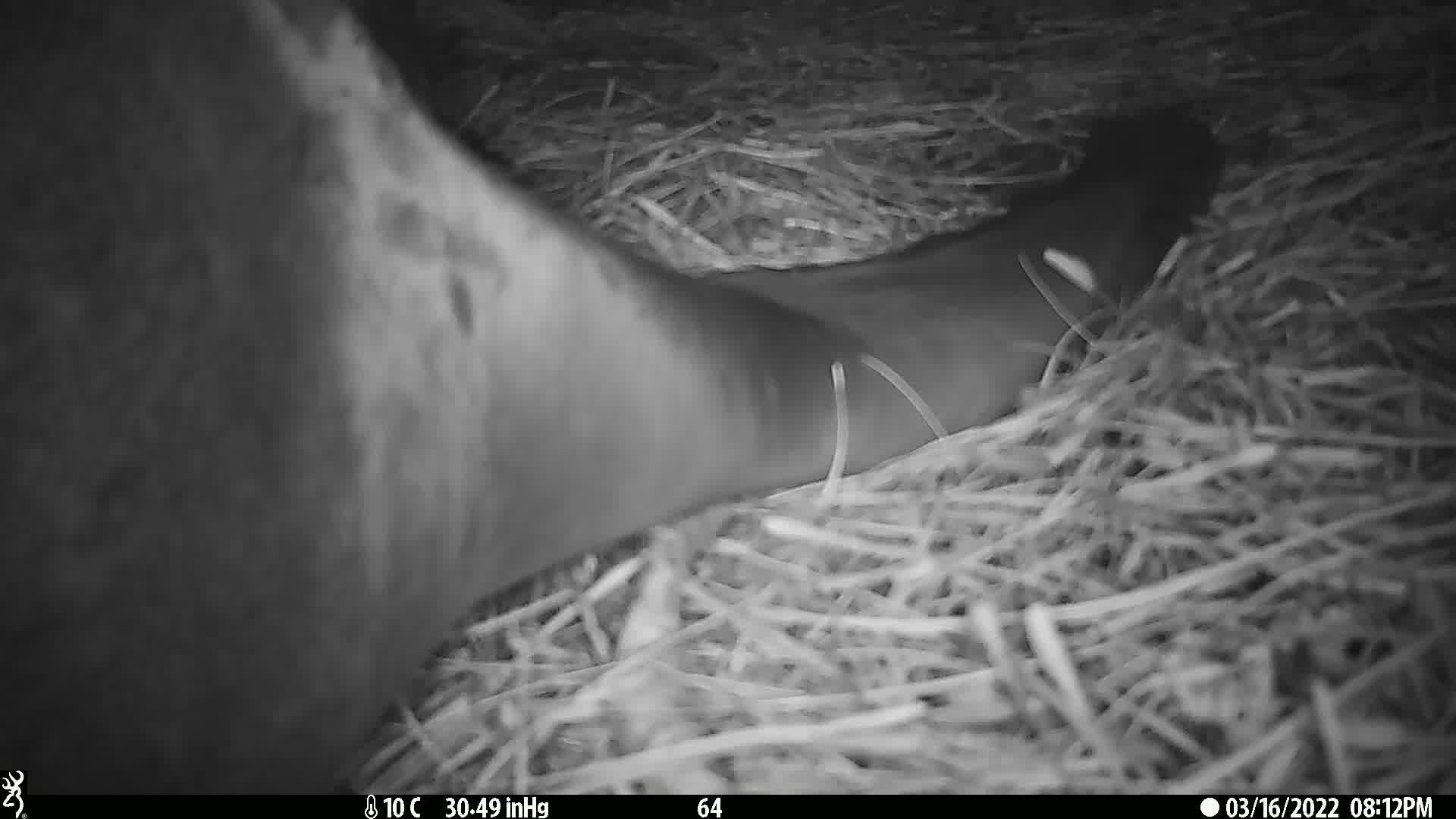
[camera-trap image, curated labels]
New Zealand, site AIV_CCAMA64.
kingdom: Animalia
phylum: Chordata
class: Mammalia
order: Carnivora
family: Otariidae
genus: Phocarctos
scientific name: Phocarctos hookeri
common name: new zealand sea lion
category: sealion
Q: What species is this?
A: Sealion (new zealand sea lion) (Phocarctos hookeri).